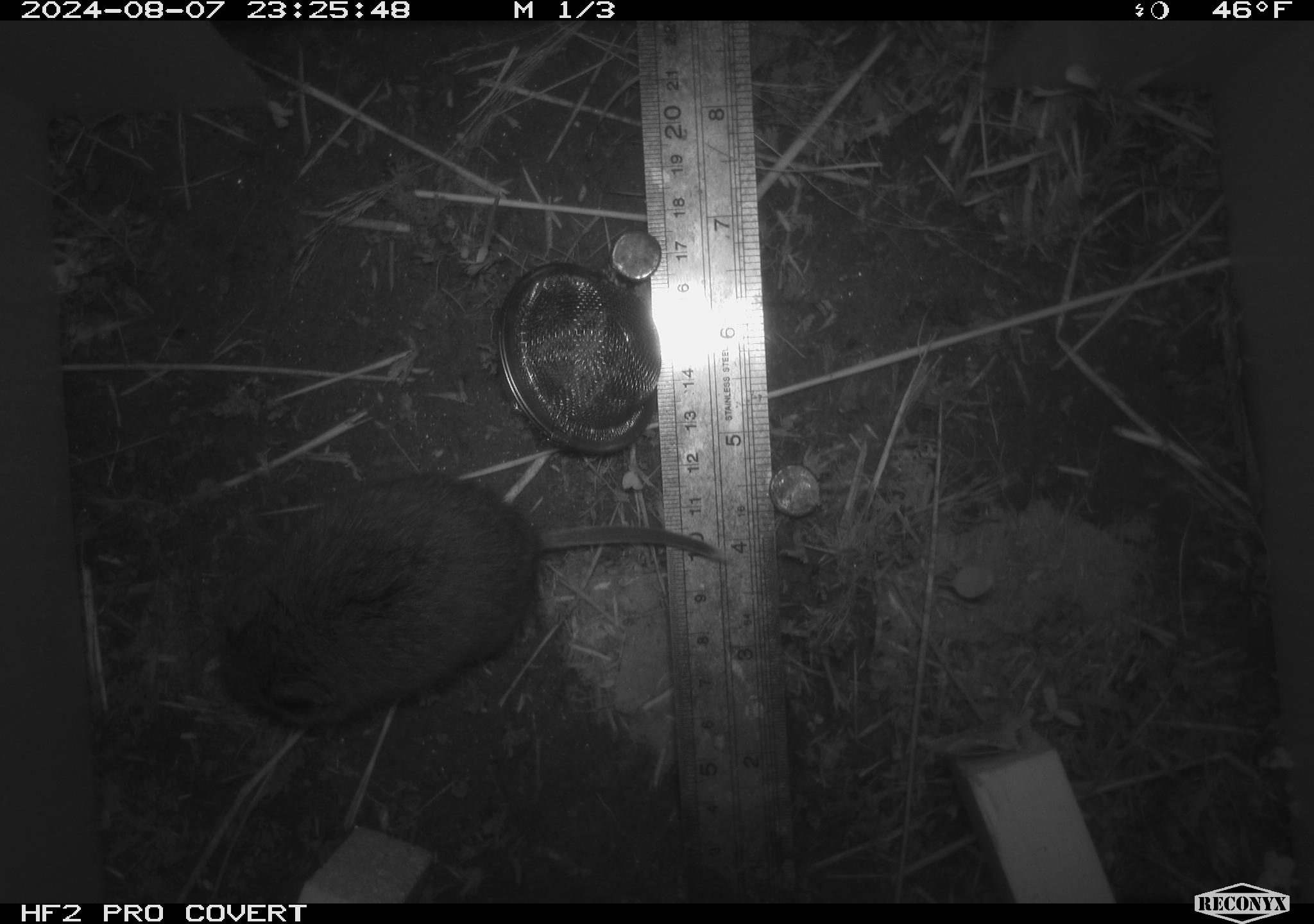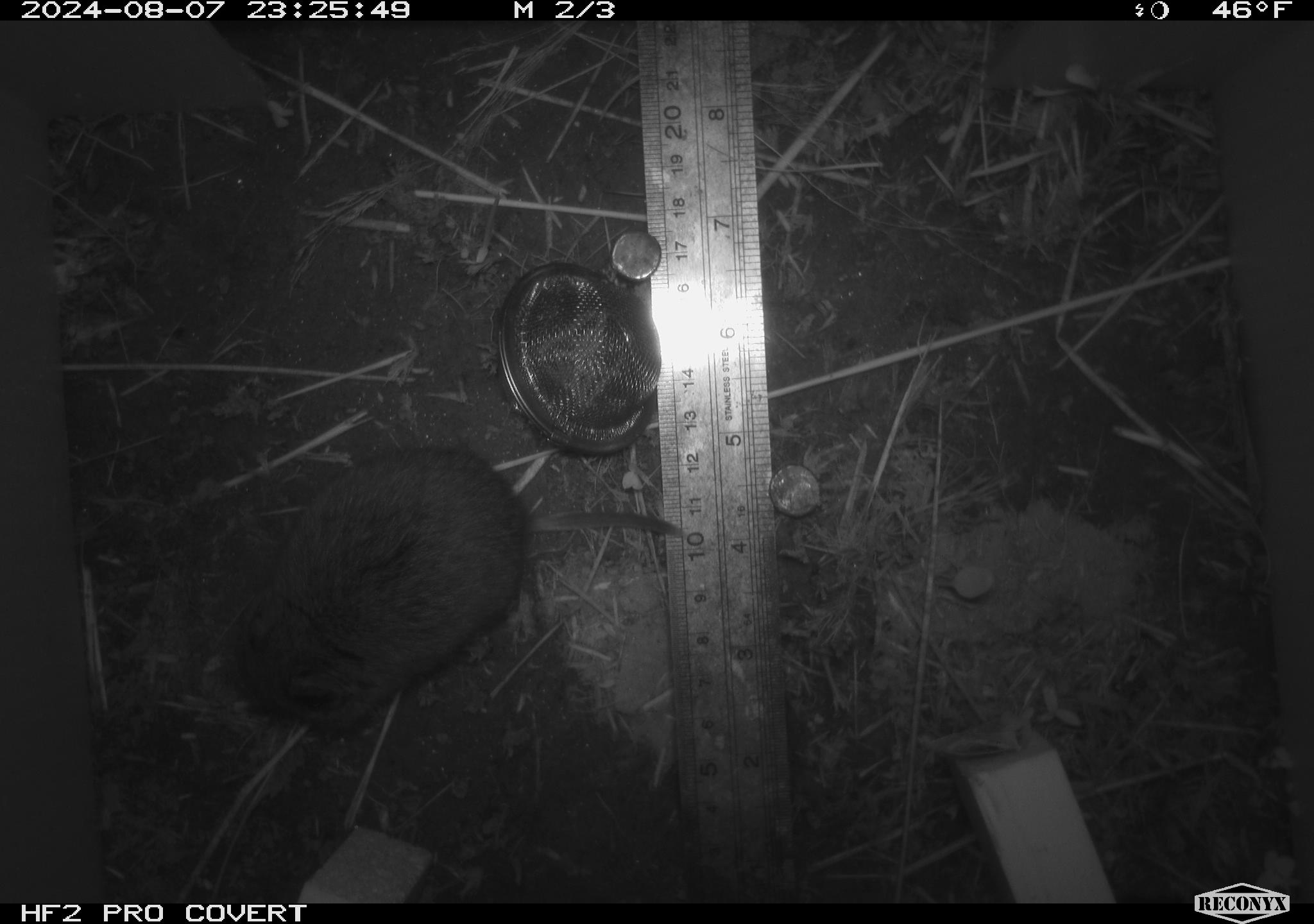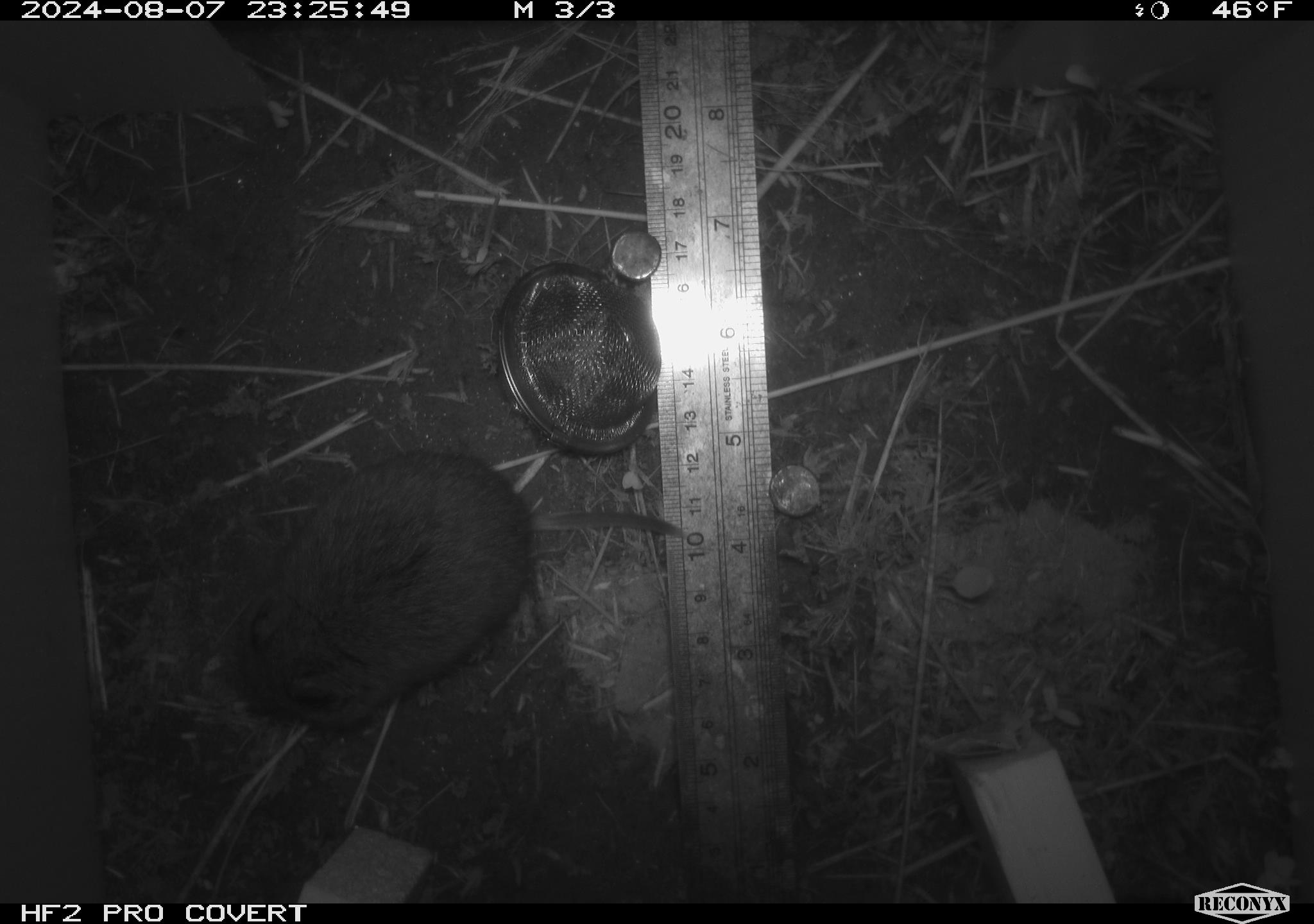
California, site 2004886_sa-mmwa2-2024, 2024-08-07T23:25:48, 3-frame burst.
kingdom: Animalia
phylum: Chordata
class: Mammalia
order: Rodentia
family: Cricetidae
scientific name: Arvicolinae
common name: voles, lemmings, and muskrats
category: arvicolinae subfamily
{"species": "arvicolinae subfamily (voles, lemmings, and muskrats) (Arvicolinae)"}